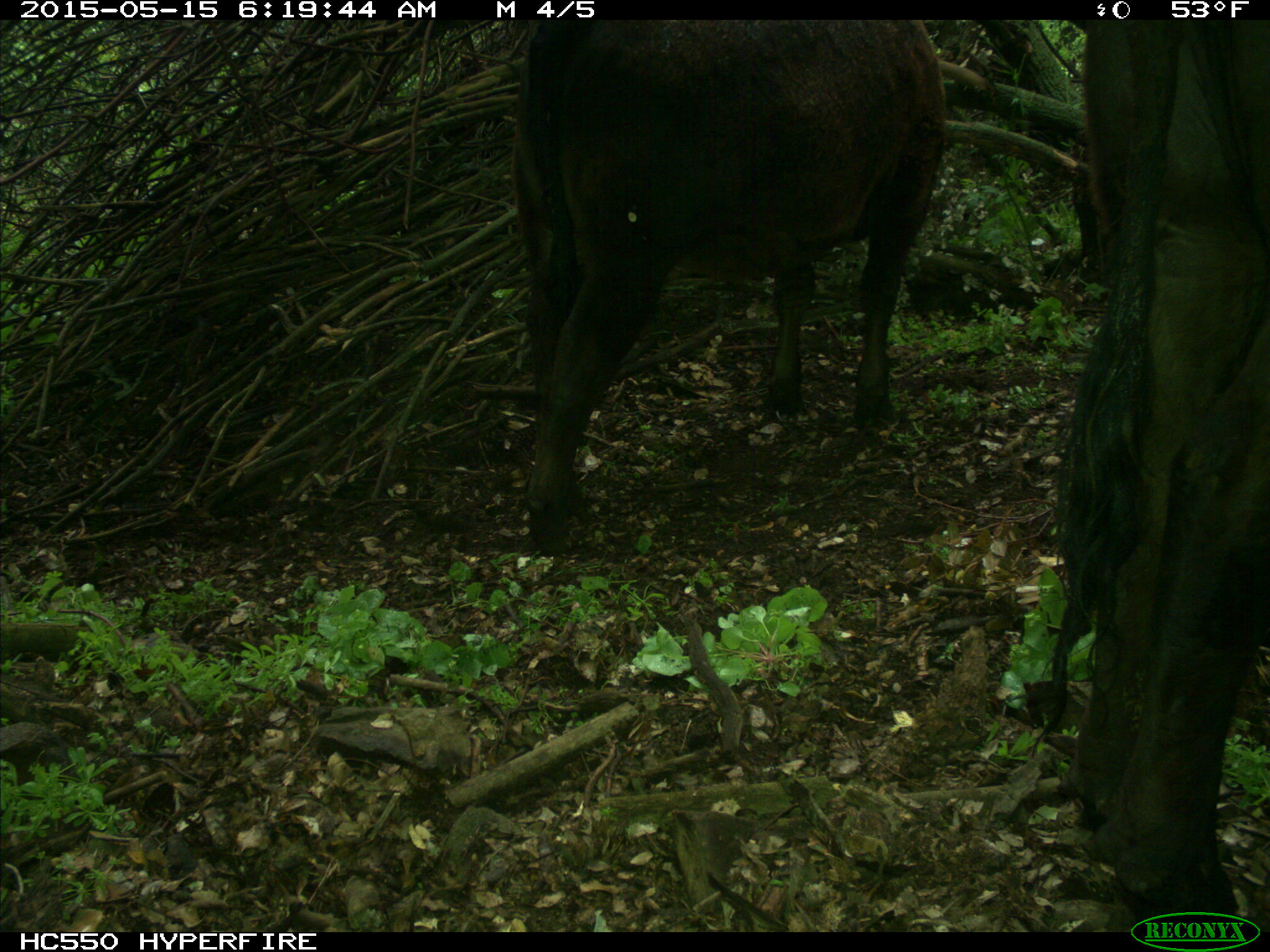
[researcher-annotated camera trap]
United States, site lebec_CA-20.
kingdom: Animalia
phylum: Chordata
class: Mammalia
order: Artiodactyla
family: Bovidae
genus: Bos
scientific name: Bos taurus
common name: domestic cow